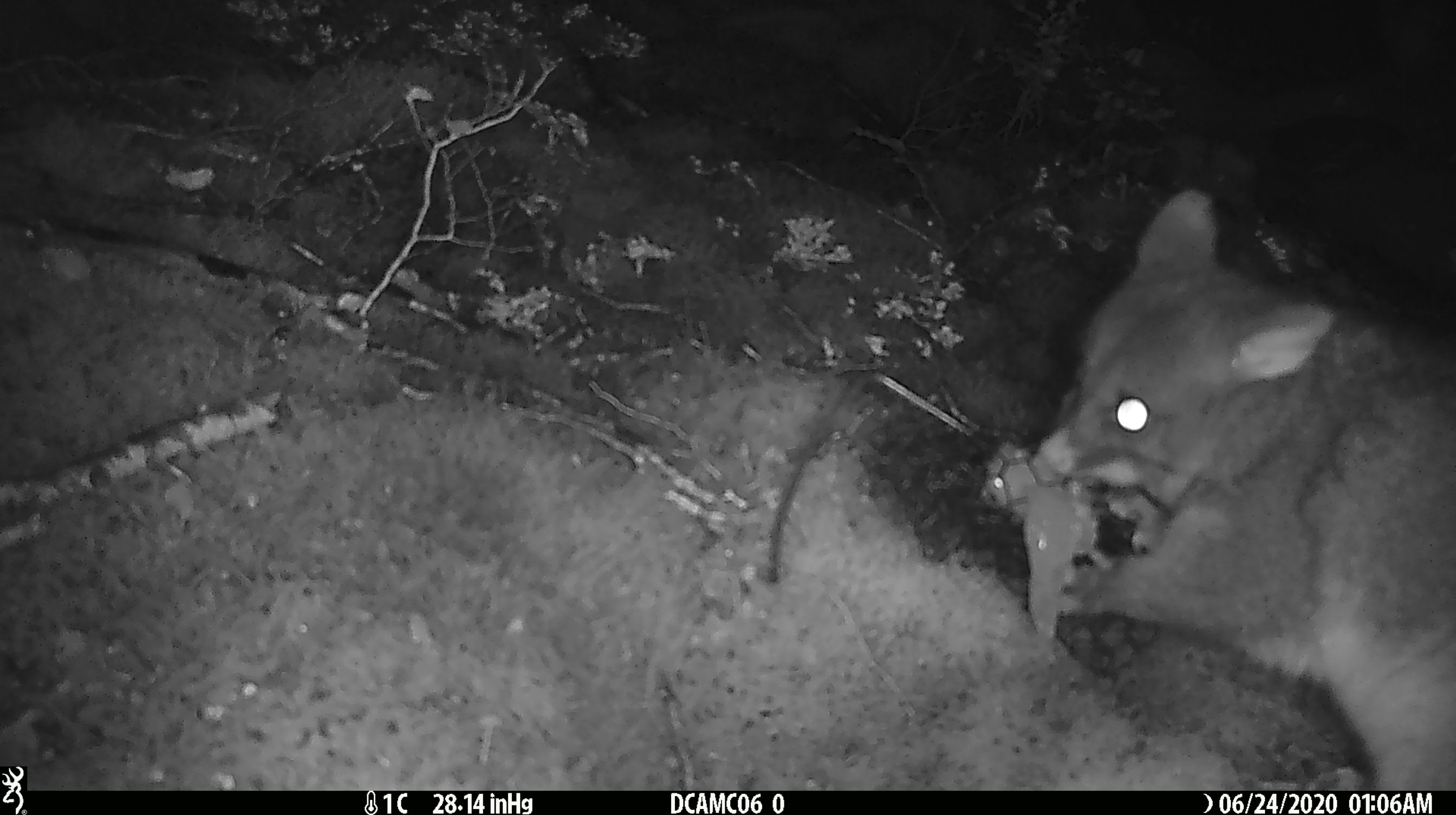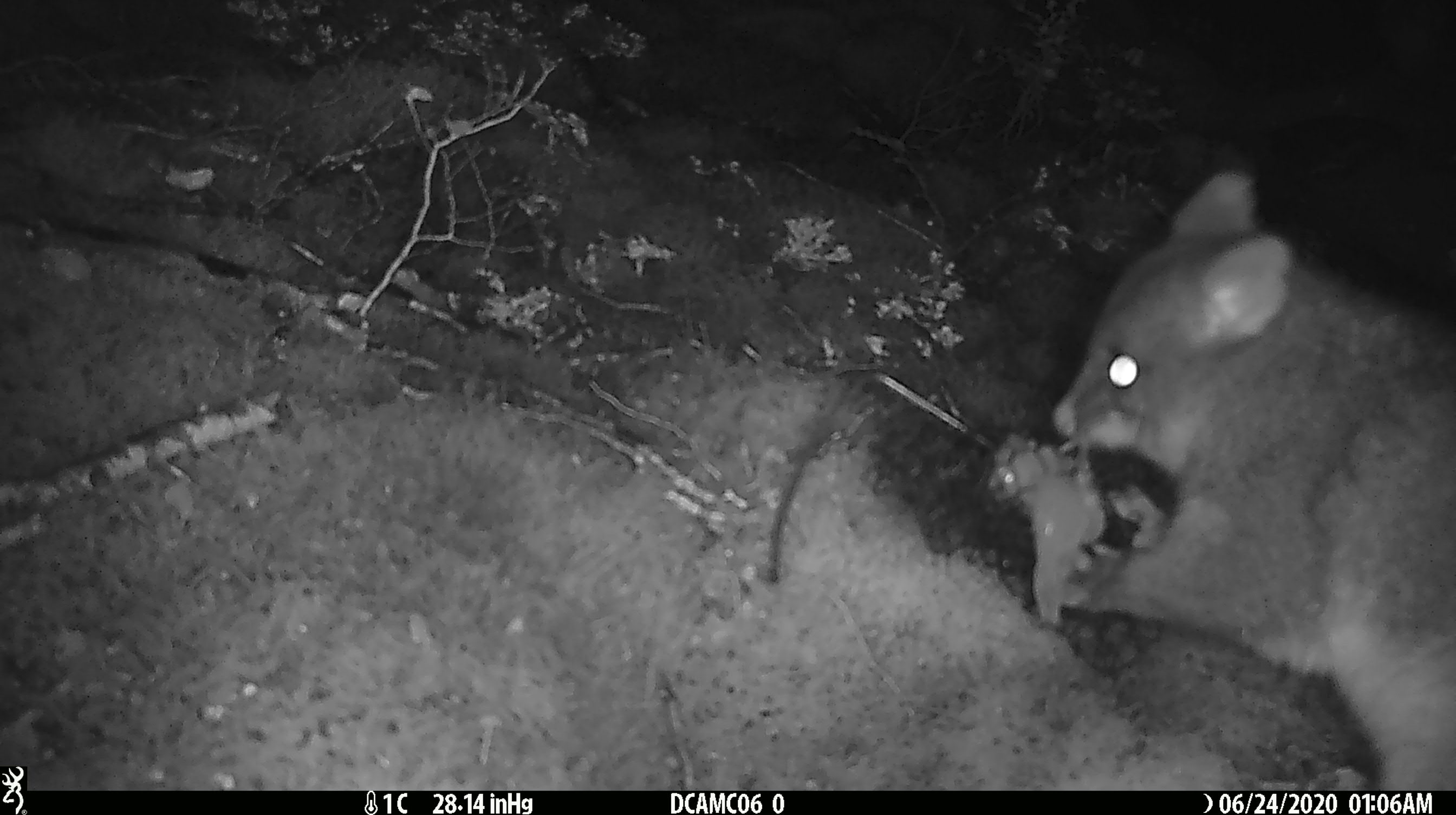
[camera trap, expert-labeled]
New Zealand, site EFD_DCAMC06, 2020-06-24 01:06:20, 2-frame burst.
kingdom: Animalia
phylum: Chordata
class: Mammalia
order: Diprotodontia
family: Phalangeridae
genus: Trichosurus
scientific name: Trichosurus vulpecula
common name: common brushtail possum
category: possum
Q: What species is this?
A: Possum (common brushtail possum) (Trichosurus vulpecula).